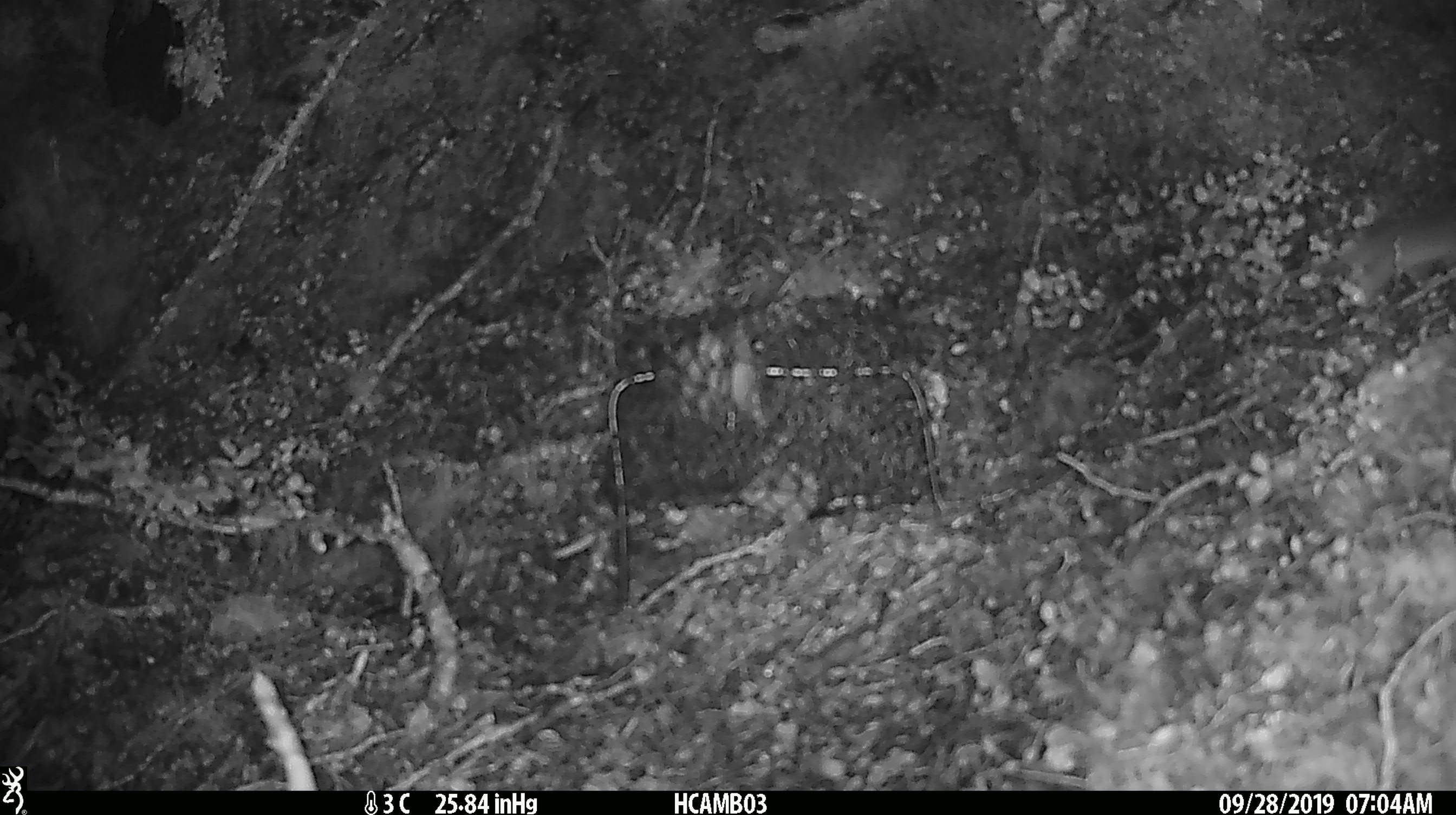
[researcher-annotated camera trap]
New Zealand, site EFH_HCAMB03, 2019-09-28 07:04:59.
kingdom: Animalia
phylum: Chordata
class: Mammalia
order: Rodentia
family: Muridae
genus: Mus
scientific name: Mus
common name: mouse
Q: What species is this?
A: Mouse (Mus).